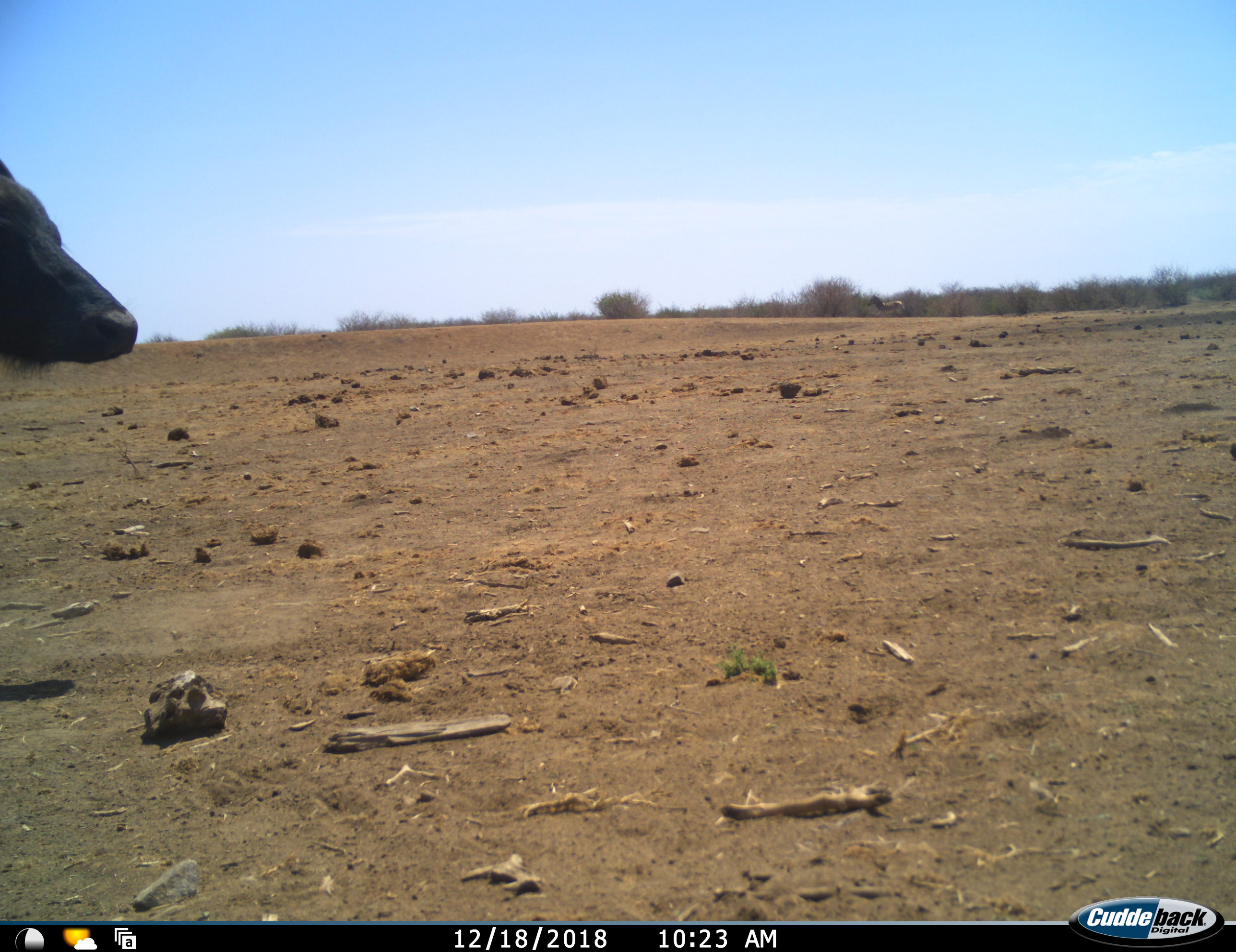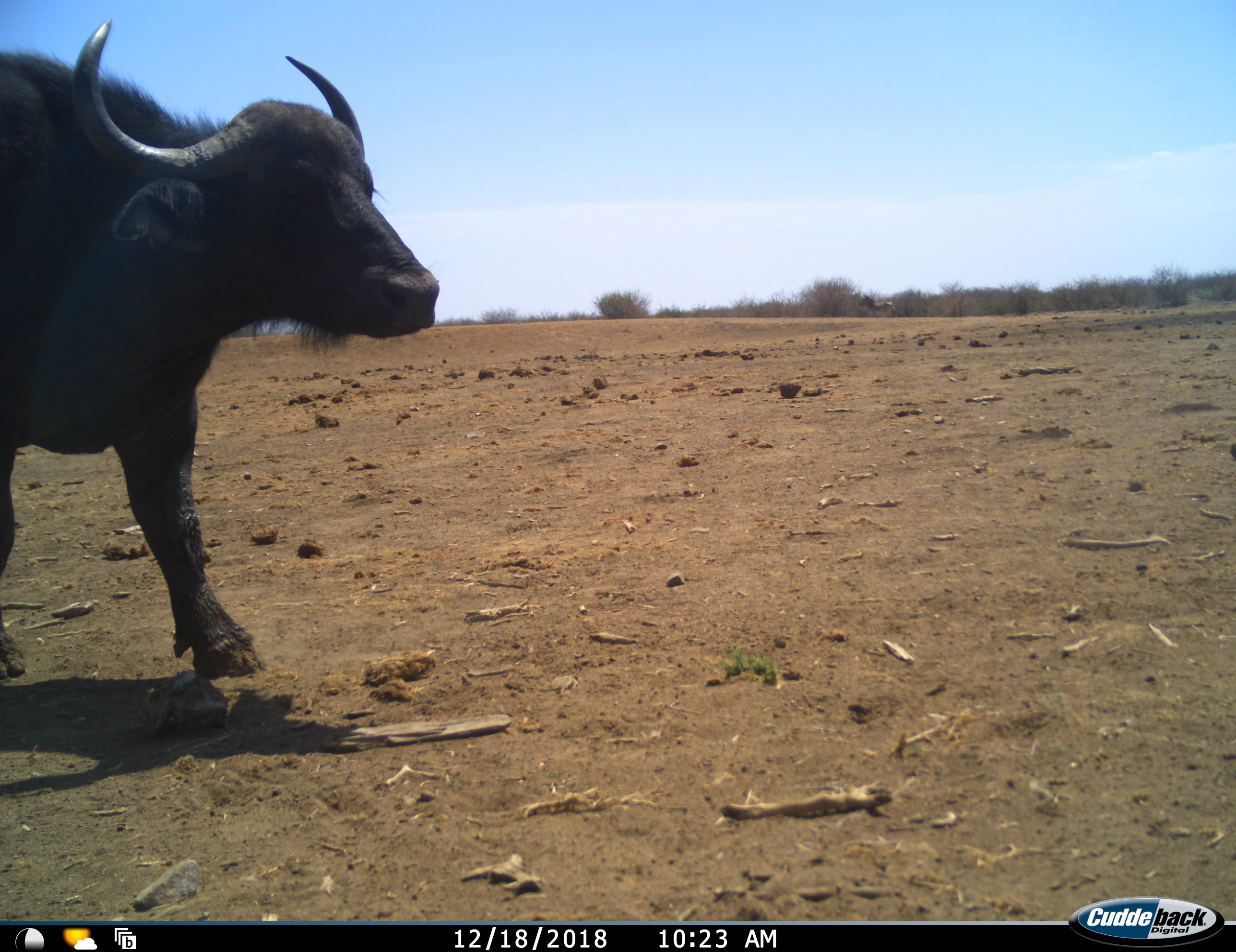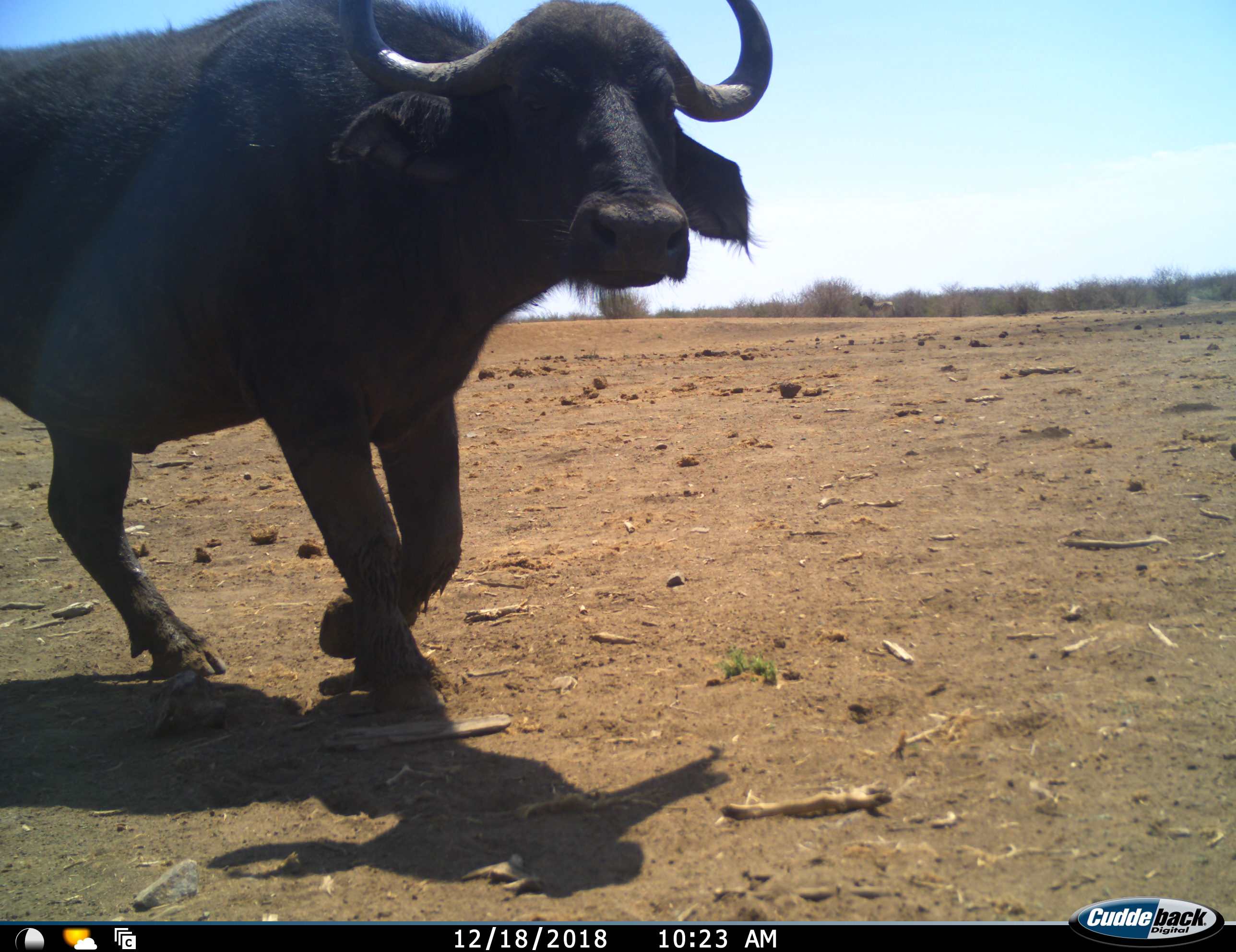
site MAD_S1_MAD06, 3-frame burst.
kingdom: Animalia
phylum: Chordata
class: Mammalia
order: Artiodactyla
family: Bovidae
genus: Syncerus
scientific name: Syncerus caffer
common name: african buffalo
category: buffalo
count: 1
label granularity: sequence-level